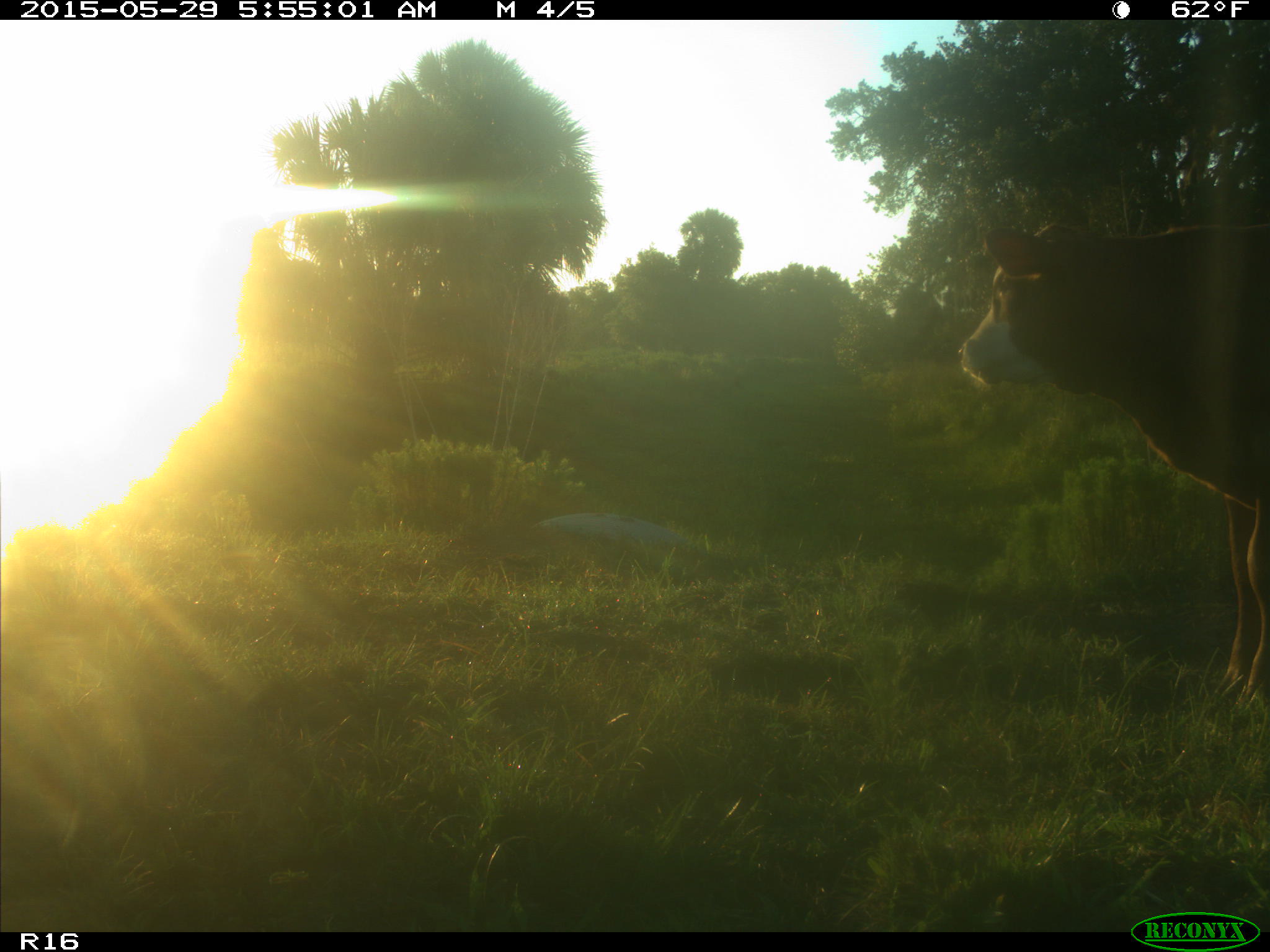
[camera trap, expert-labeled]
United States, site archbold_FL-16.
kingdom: Animalia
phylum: Chordata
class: Mammalia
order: Artiodactyla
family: Bovidae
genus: Bos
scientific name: Bos taurus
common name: domestic cow